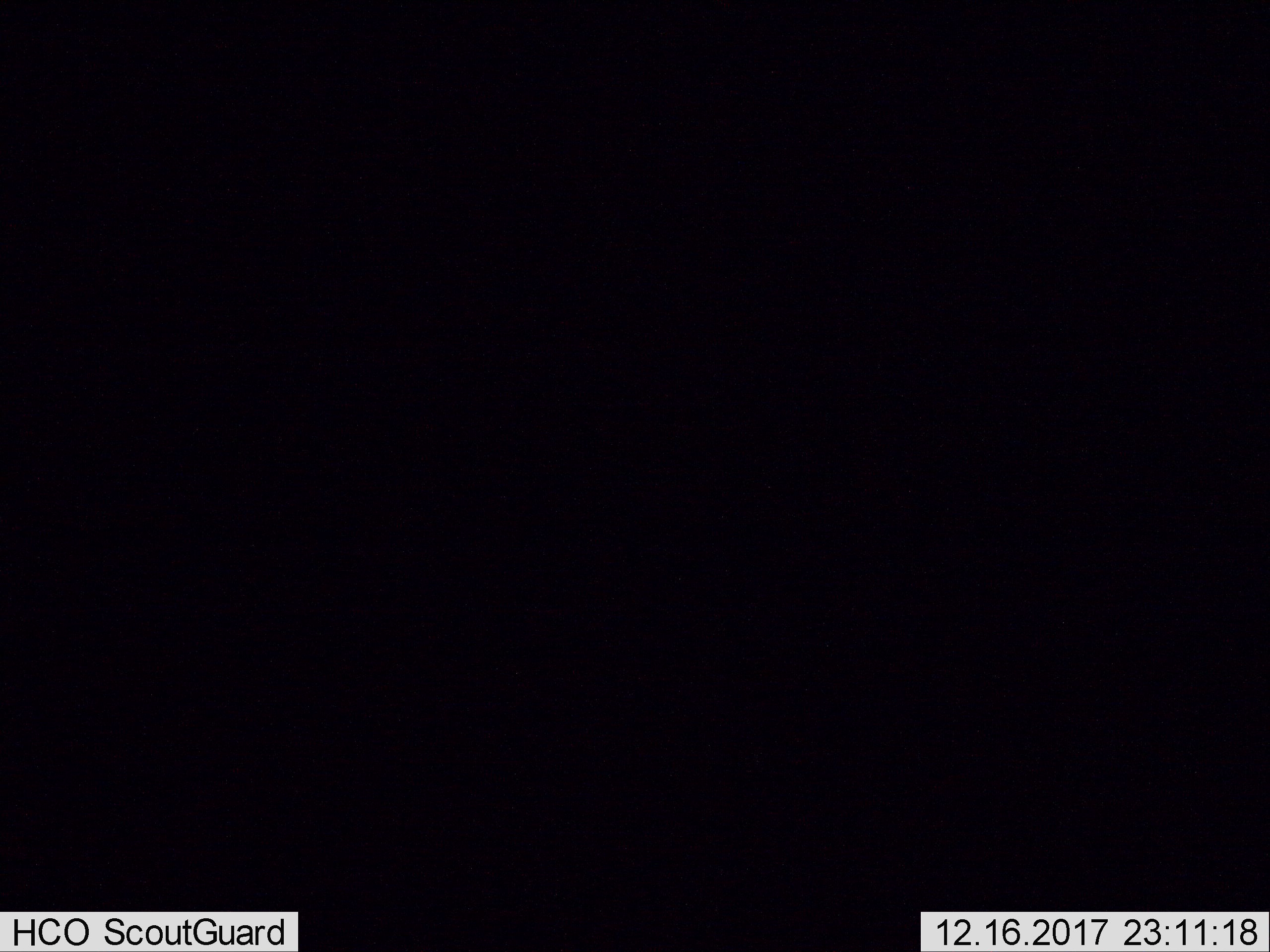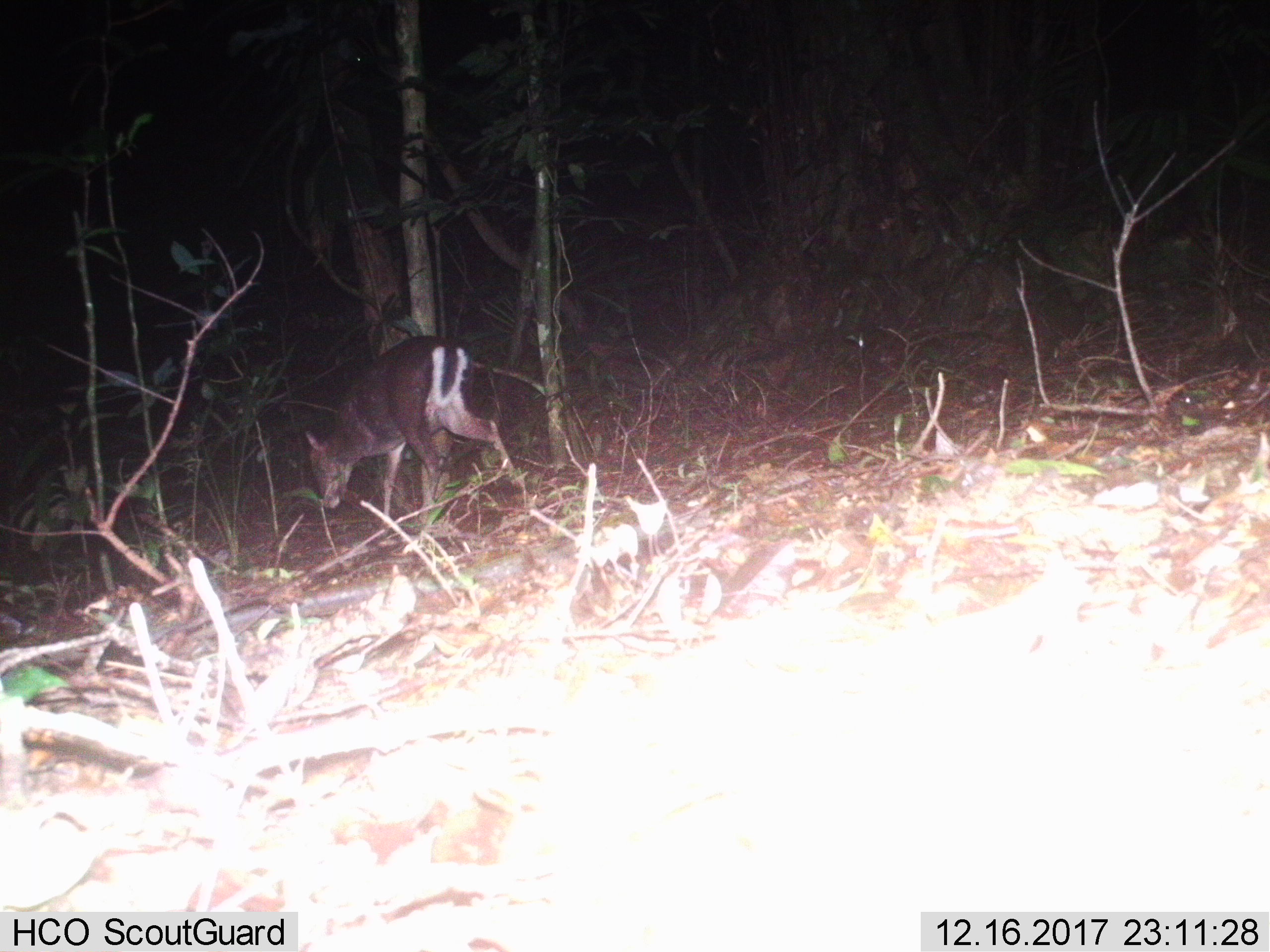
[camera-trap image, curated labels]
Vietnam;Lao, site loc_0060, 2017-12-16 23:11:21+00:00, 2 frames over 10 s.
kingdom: Animalia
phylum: Chordata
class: Mammalia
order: Artiodactyla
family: Cervidae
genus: Muntiacus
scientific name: Muntiacus rooseveltorum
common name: roosevelt's muntjac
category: roosevelts muntjac group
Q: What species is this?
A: Roosevelts muntjac group (roosevelt's muntjac) (Muntiacus rooseveltorum).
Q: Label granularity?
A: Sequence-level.